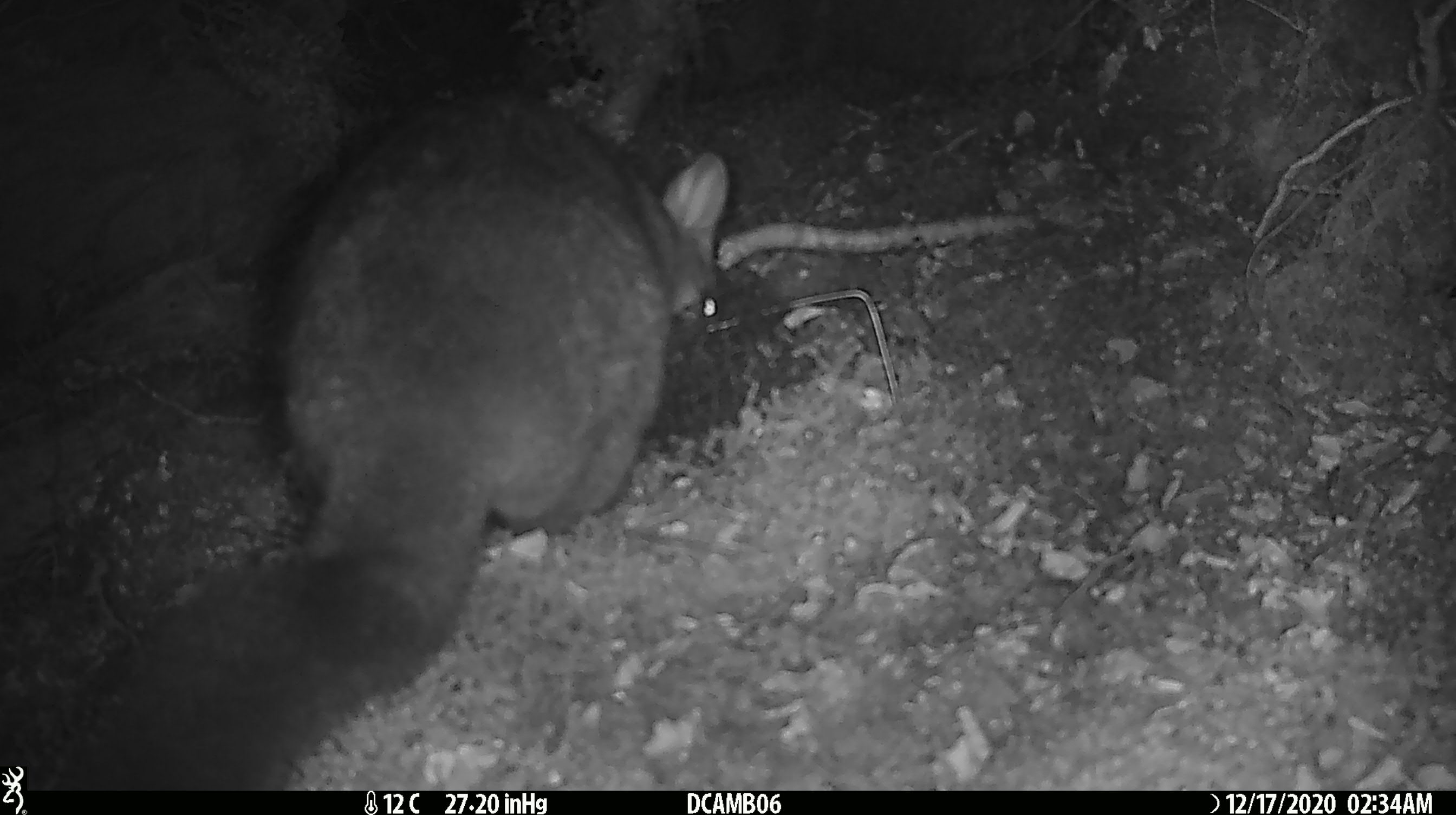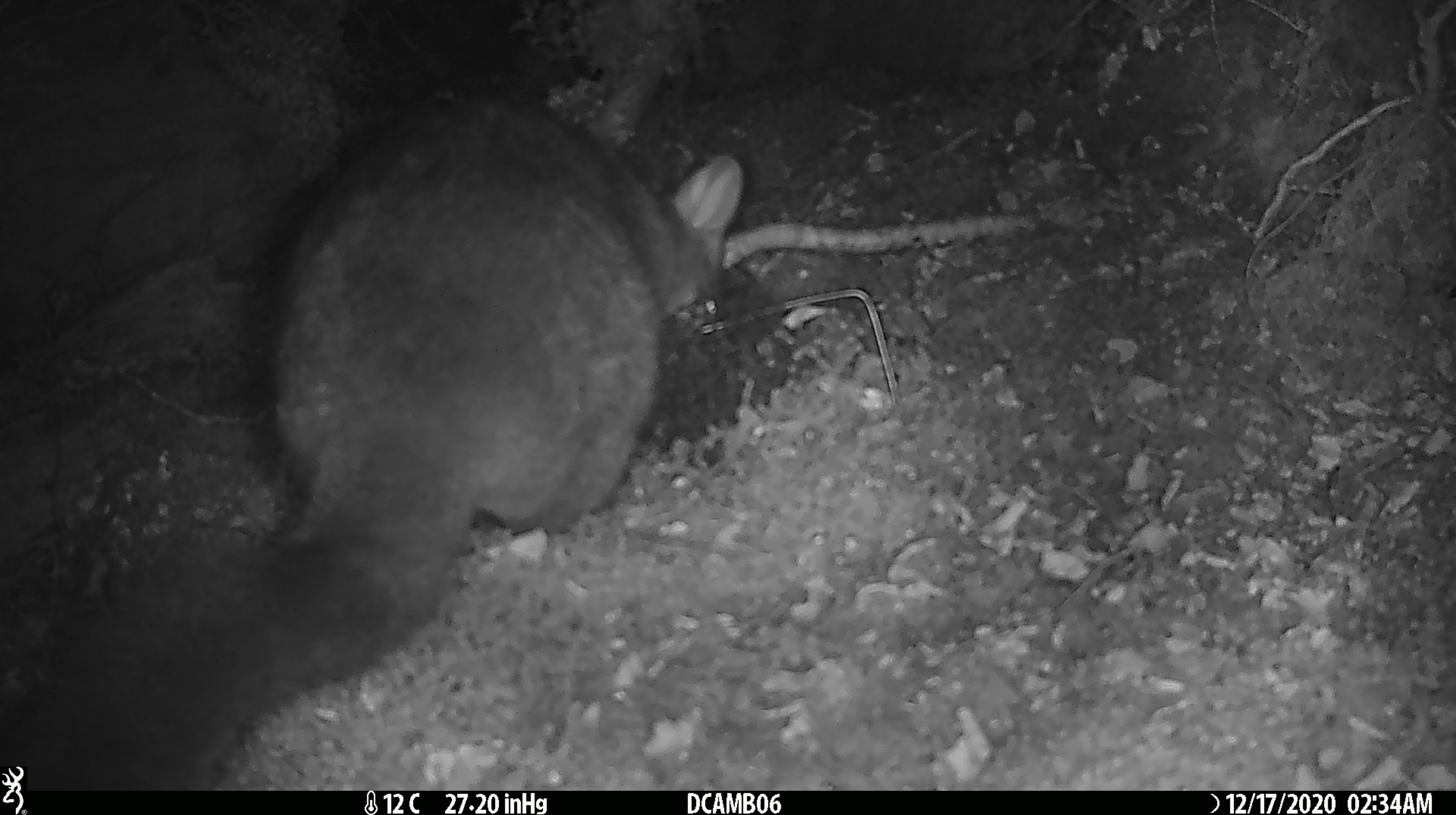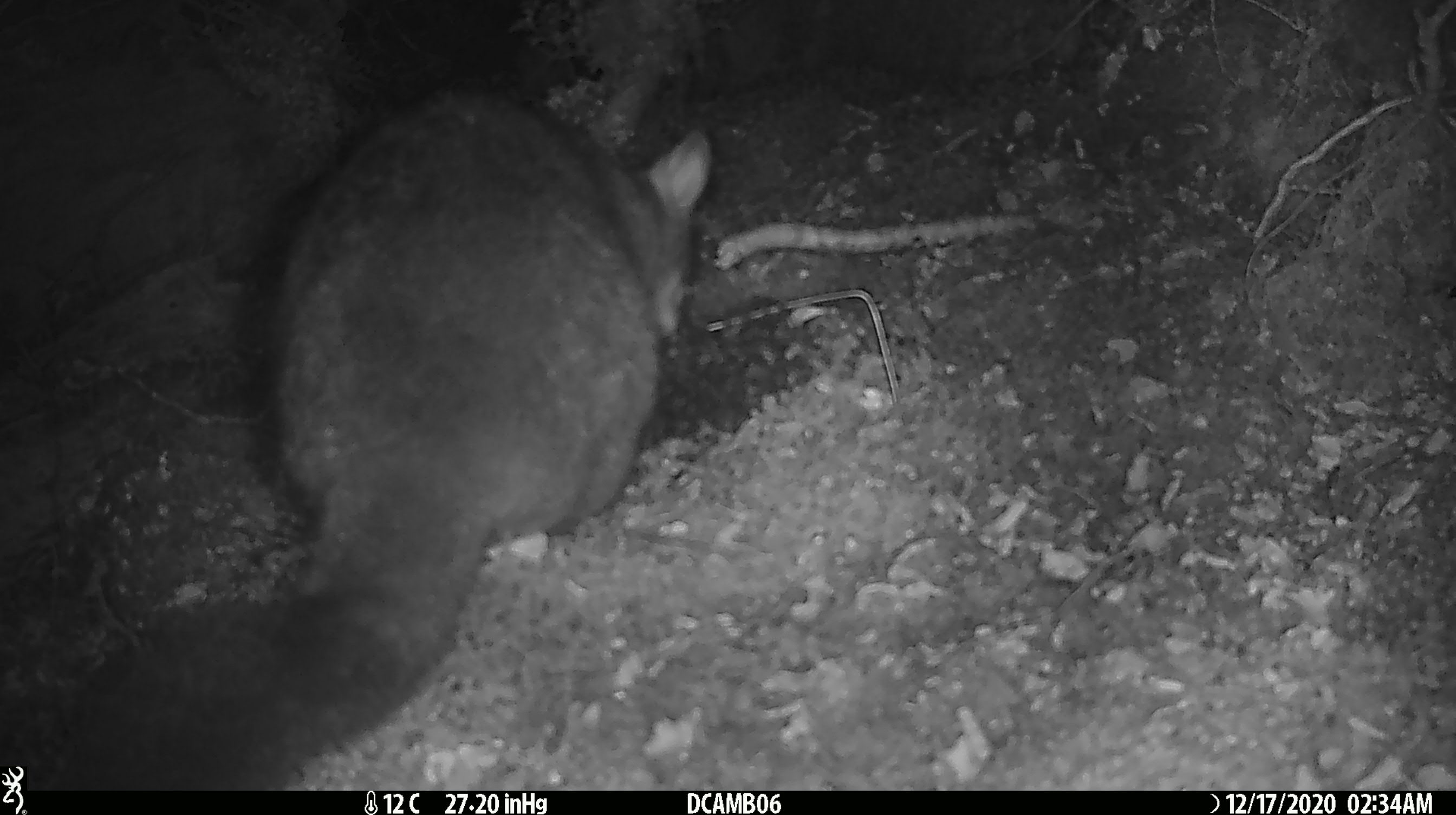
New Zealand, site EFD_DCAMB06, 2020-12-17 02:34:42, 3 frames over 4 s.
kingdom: Animalia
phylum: Chordata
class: Mammalia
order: Diprotodontia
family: Phalangeridae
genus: Trichosurus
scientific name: Trichosurus vulpecula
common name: common brushtail possum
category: possum